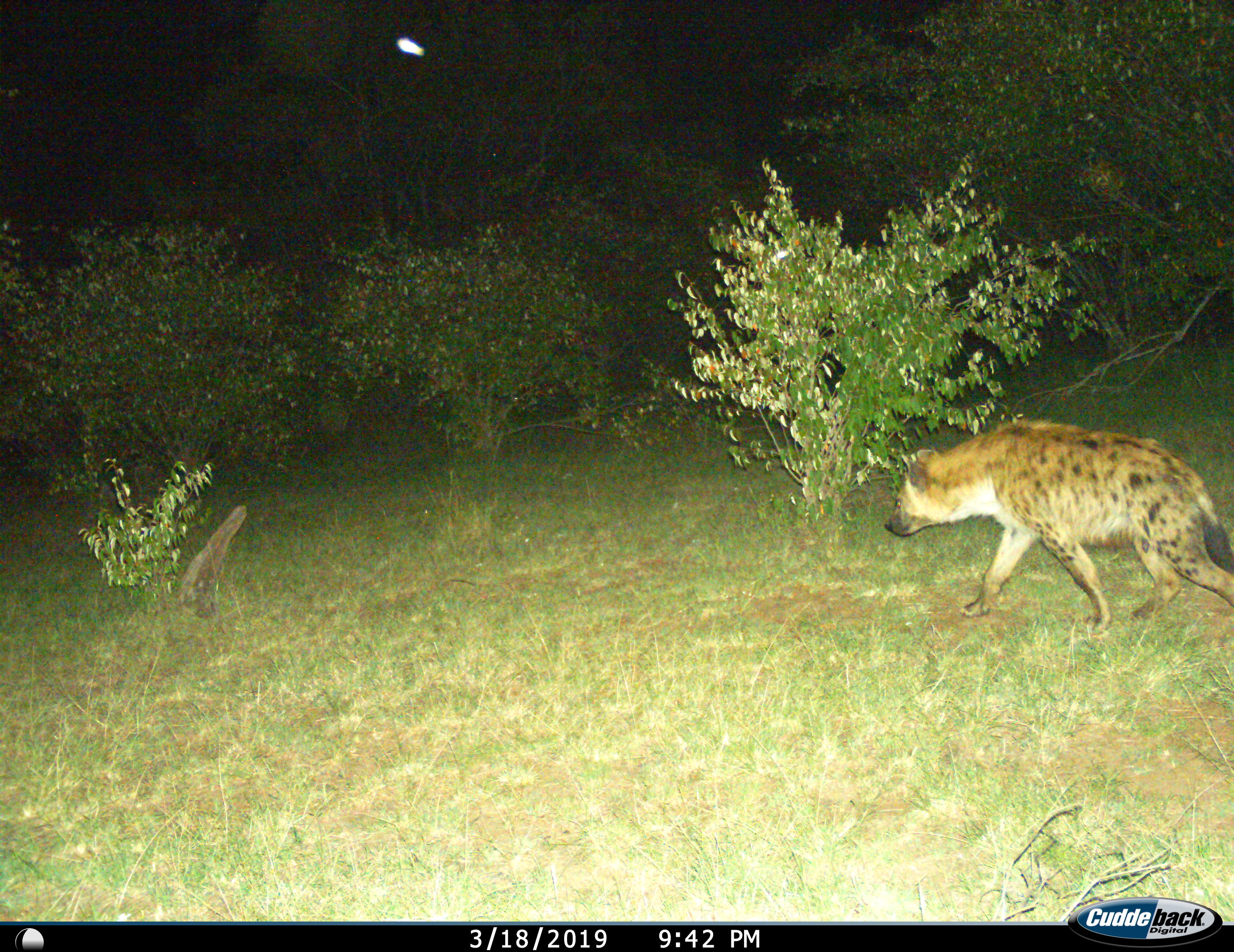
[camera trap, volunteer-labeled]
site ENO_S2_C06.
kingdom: Animalia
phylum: Chordata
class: Mammalia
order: Carnivora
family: Hyaenidae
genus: Crocuta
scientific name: Crocuta crocuta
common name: spotted hyena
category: hyenaspotted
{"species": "hyenaspotted (spotted hyena) (Crocuta crocuta)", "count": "1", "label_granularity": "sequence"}